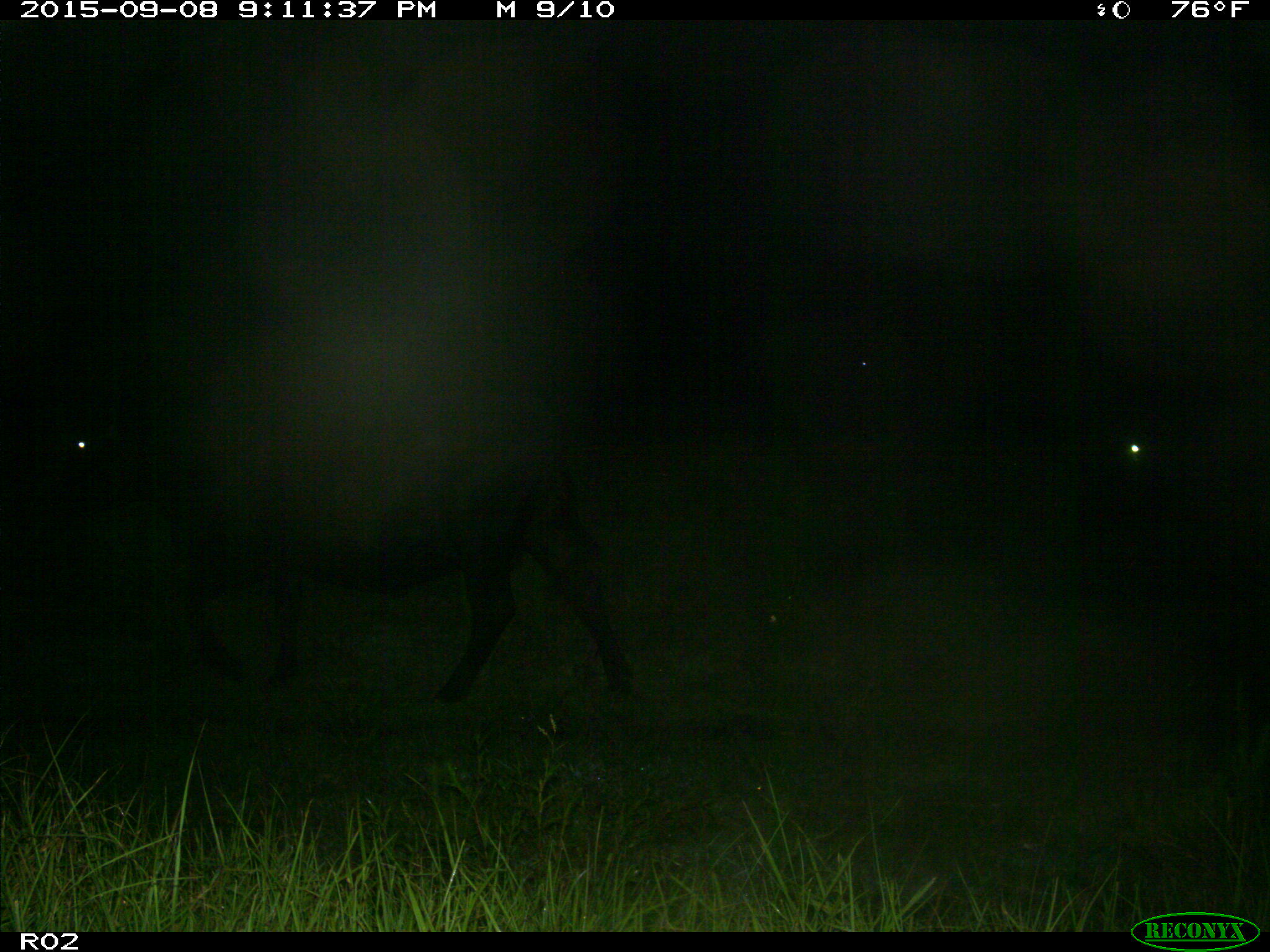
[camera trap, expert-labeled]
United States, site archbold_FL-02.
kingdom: Animalia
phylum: Chordata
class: Mammalia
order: Artiodactyla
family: Bovidae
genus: Bos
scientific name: Bos taurus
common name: domestic cow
Bos taurus (domestic cow).